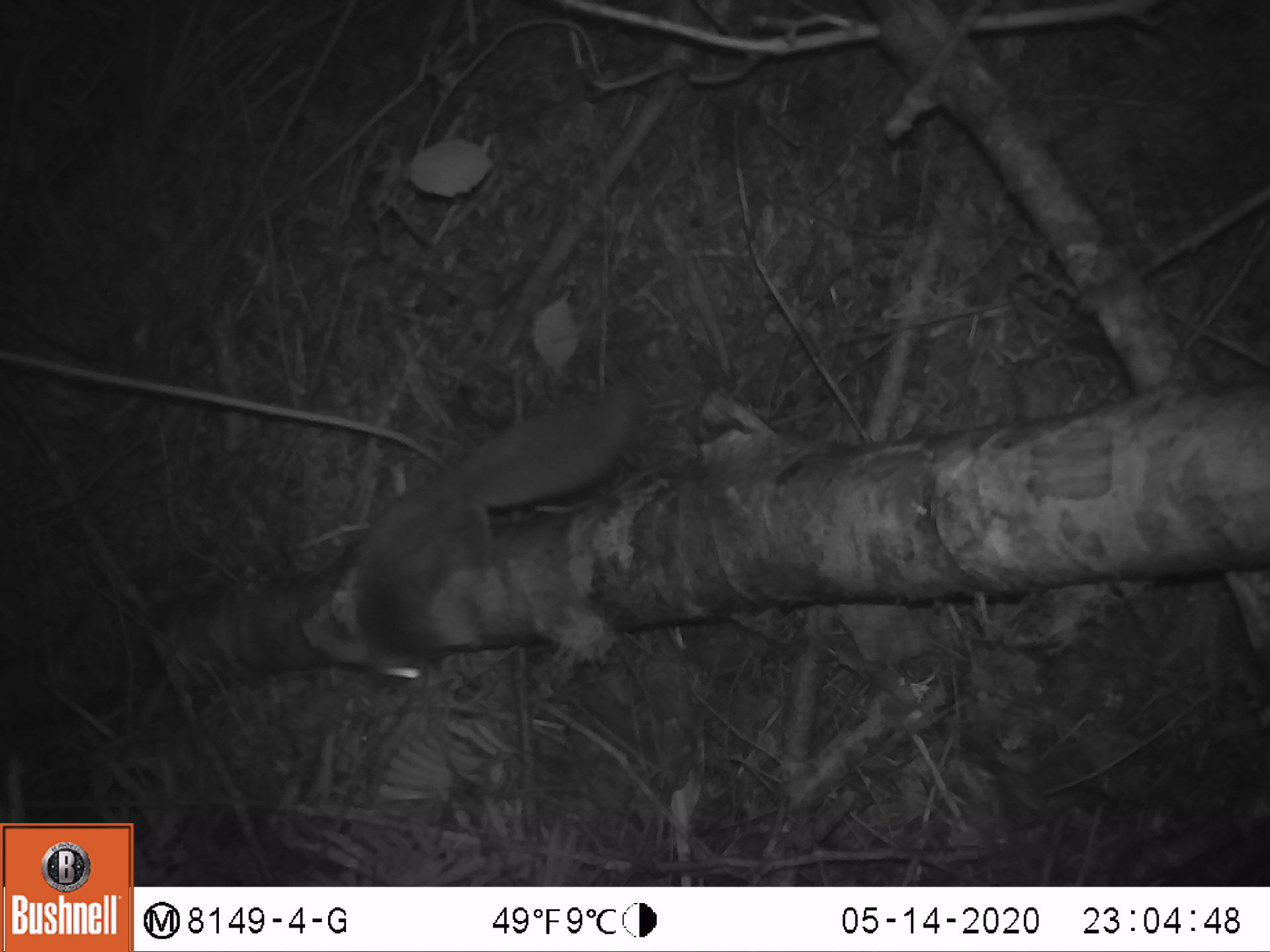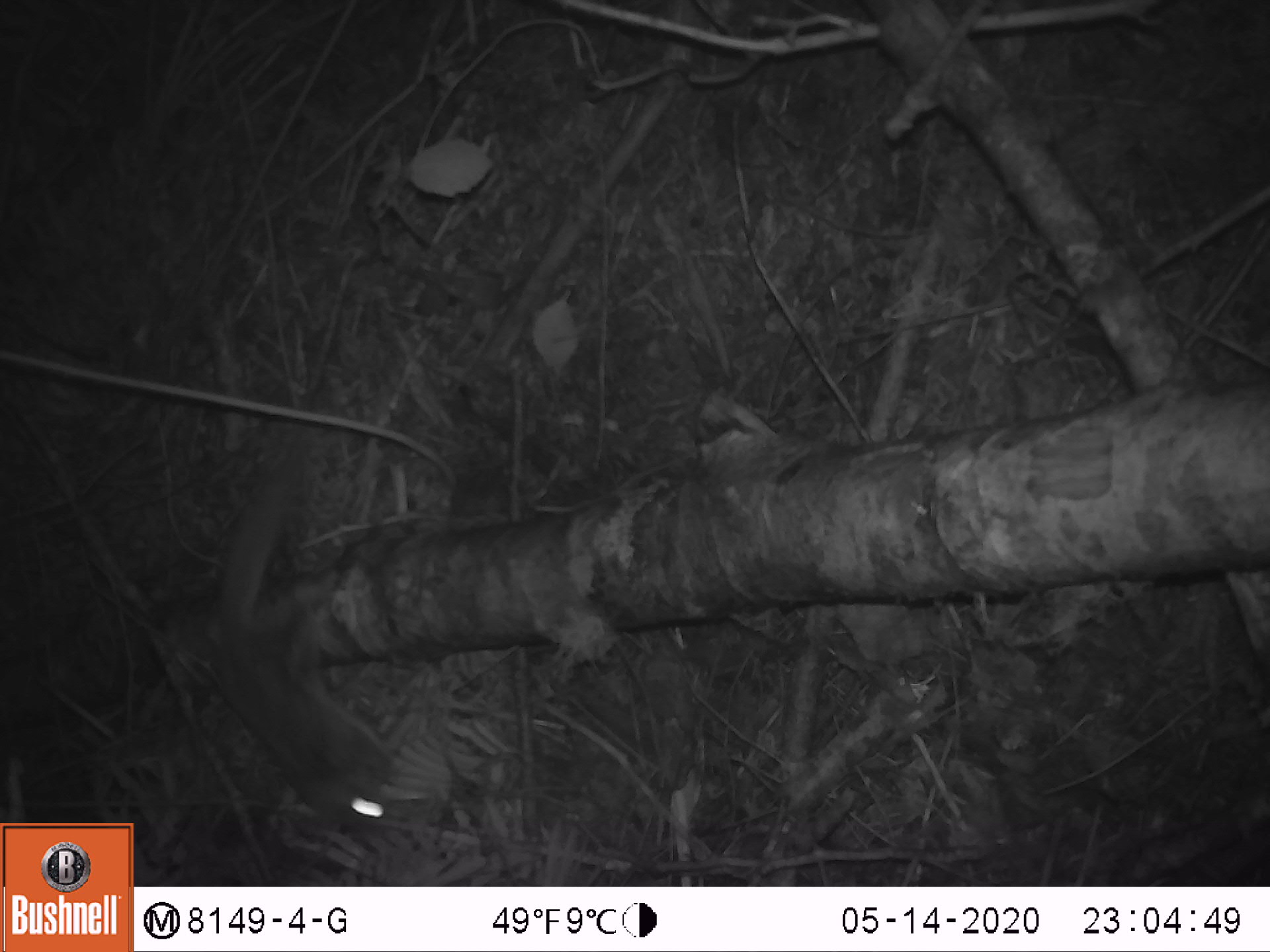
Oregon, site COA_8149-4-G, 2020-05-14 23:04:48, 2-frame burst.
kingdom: Animalia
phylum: Chordata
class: Mammalia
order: Rodentia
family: Sciuridae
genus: Glaucomys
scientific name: Glaucomys oregonensis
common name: humboldt's flying squirrel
Humboldt's flying squirrel (Glaucomys oregonensis).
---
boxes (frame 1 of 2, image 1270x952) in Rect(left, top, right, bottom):
humboldt's flying squirrel: Rect(335, 363, 654, 708)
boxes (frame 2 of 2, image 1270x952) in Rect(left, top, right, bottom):
humboldt's flying squirrel: Rect(184, 469, 415, 839)